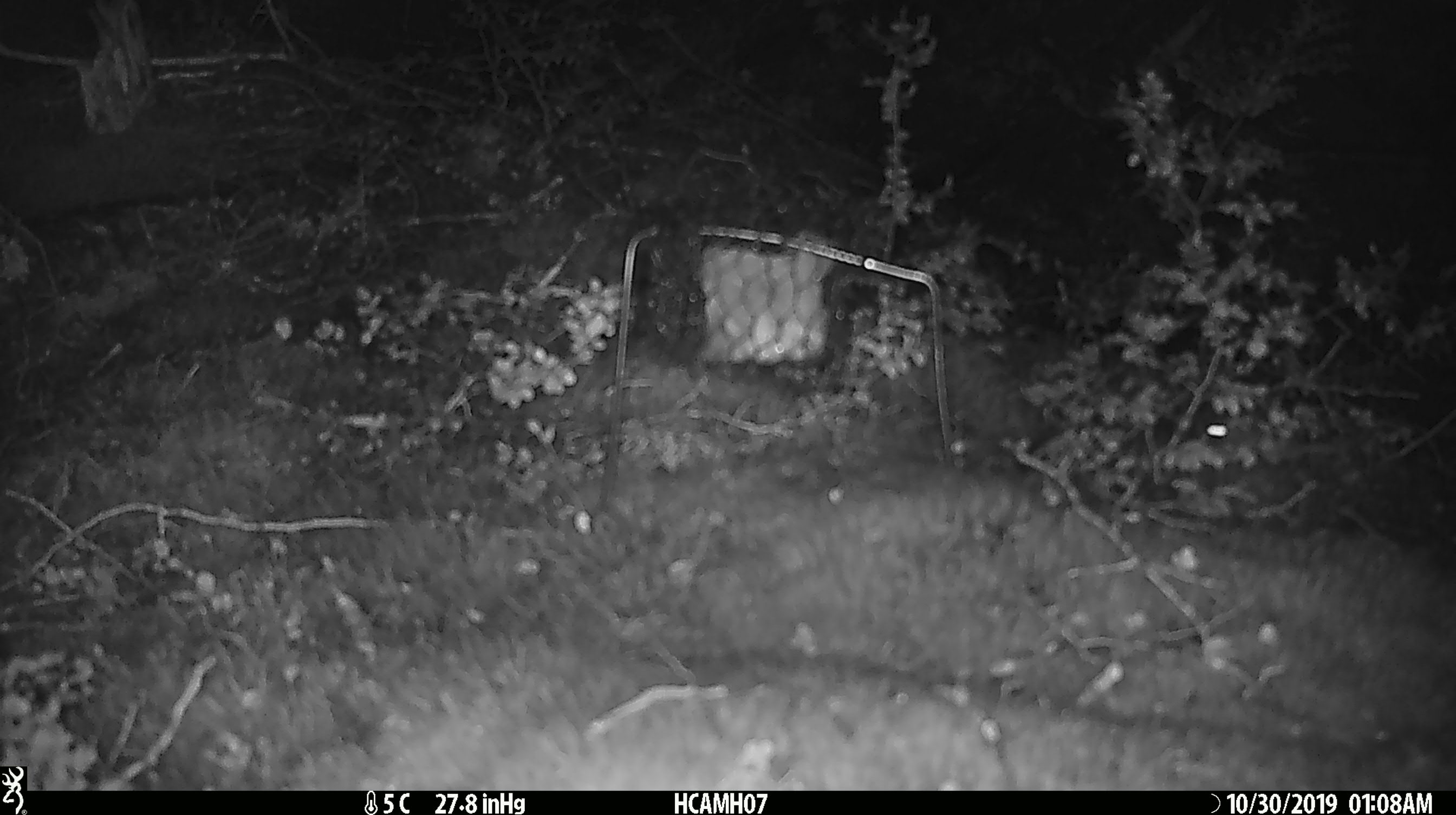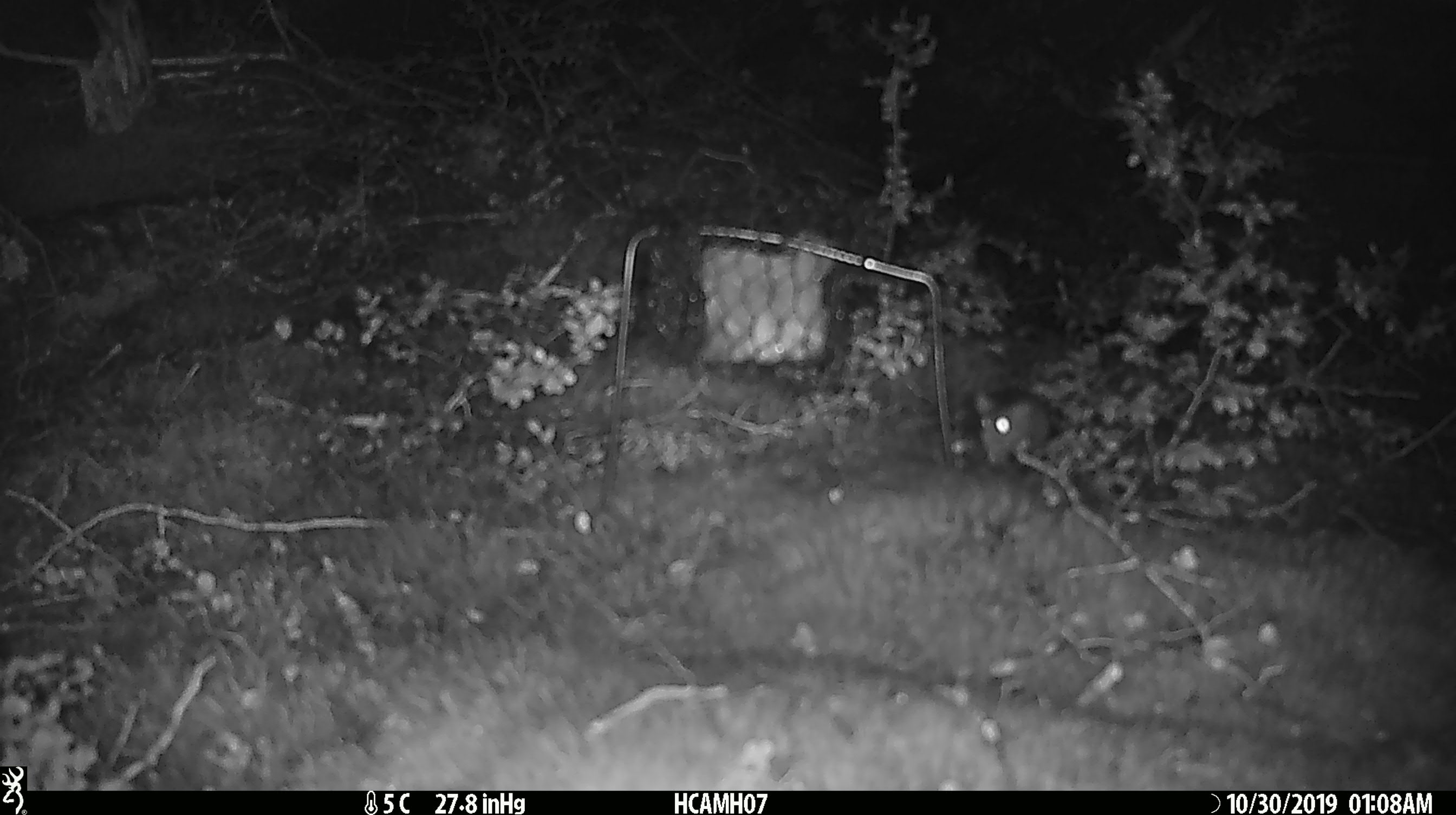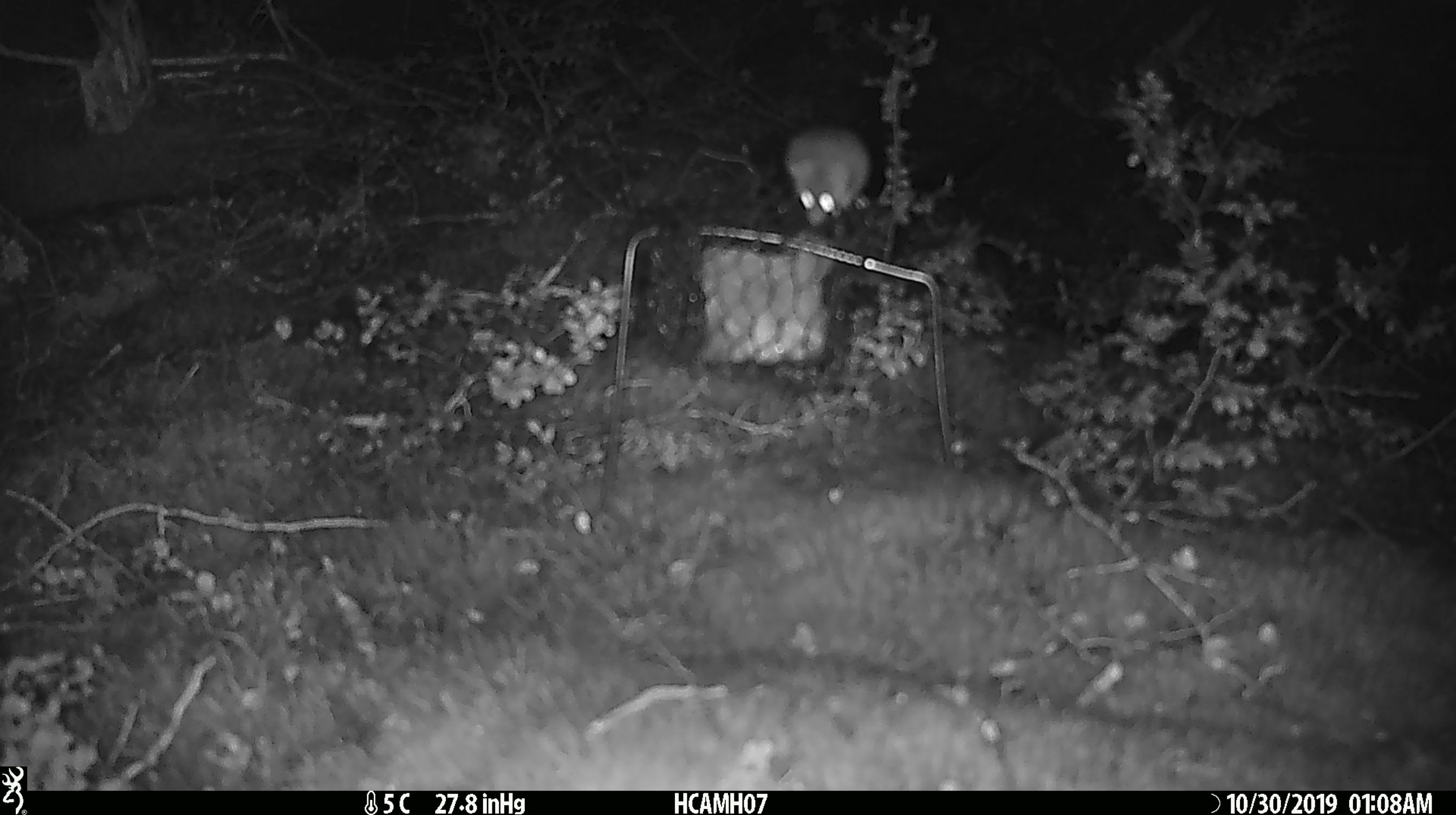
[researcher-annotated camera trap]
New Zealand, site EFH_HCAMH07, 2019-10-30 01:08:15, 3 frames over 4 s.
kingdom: Animalia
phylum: Chordata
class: Mammalia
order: Rodentia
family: Muridae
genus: Mus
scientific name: Mus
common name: mouse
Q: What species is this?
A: Mouse (Mus).